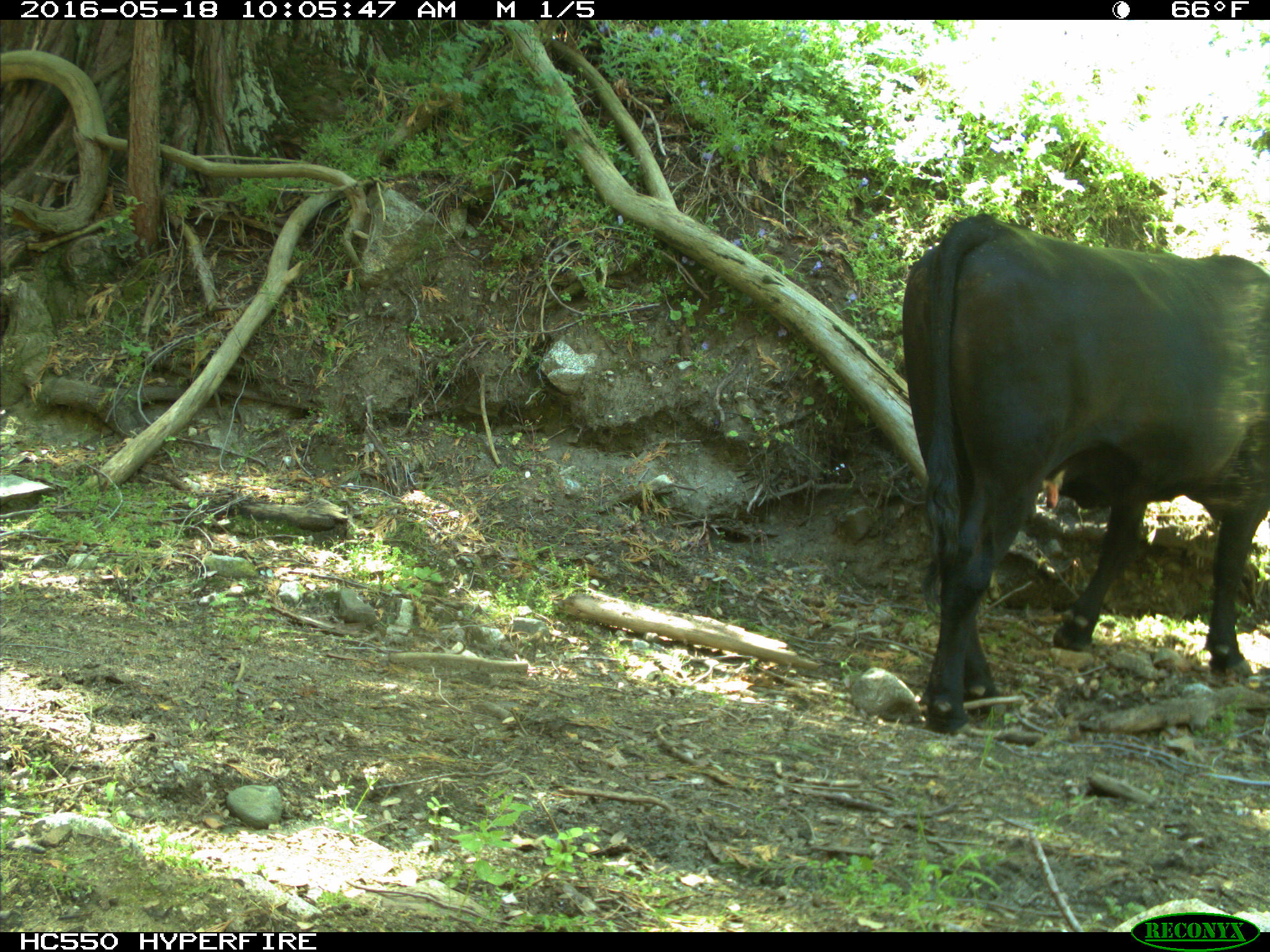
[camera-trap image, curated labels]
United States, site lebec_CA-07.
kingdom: Animalia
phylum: Chordata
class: Mammalia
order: Artiodactyla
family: Bovidae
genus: Bos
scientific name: Bos taurus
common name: domestic cow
Bos taurus (domestic cow).